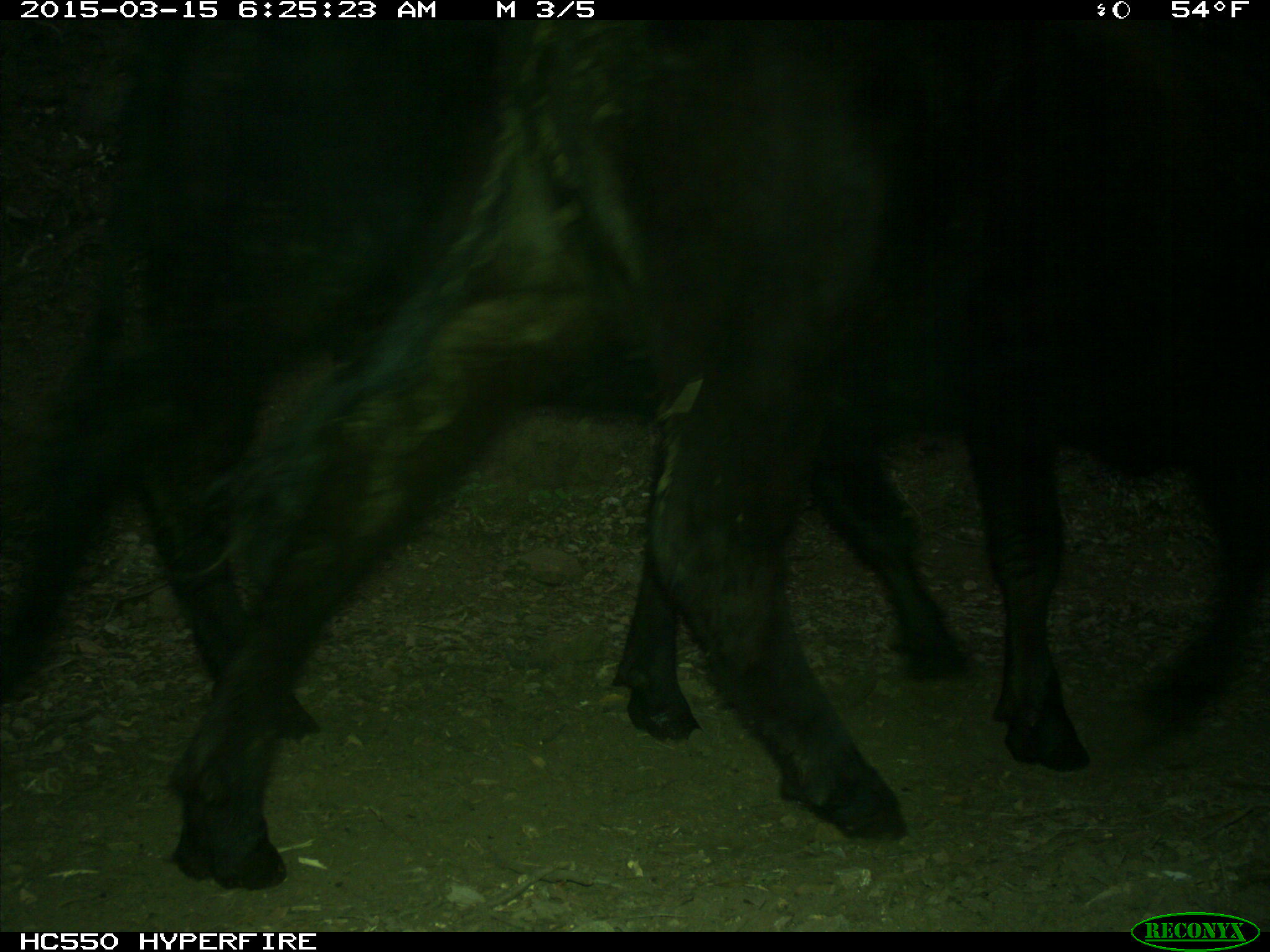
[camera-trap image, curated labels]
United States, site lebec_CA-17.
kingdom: Animalia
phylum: Chordata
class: Mammalia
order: Artiodactyla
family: Bovidae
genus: Bos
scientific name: Bos taurus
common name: domestic cow